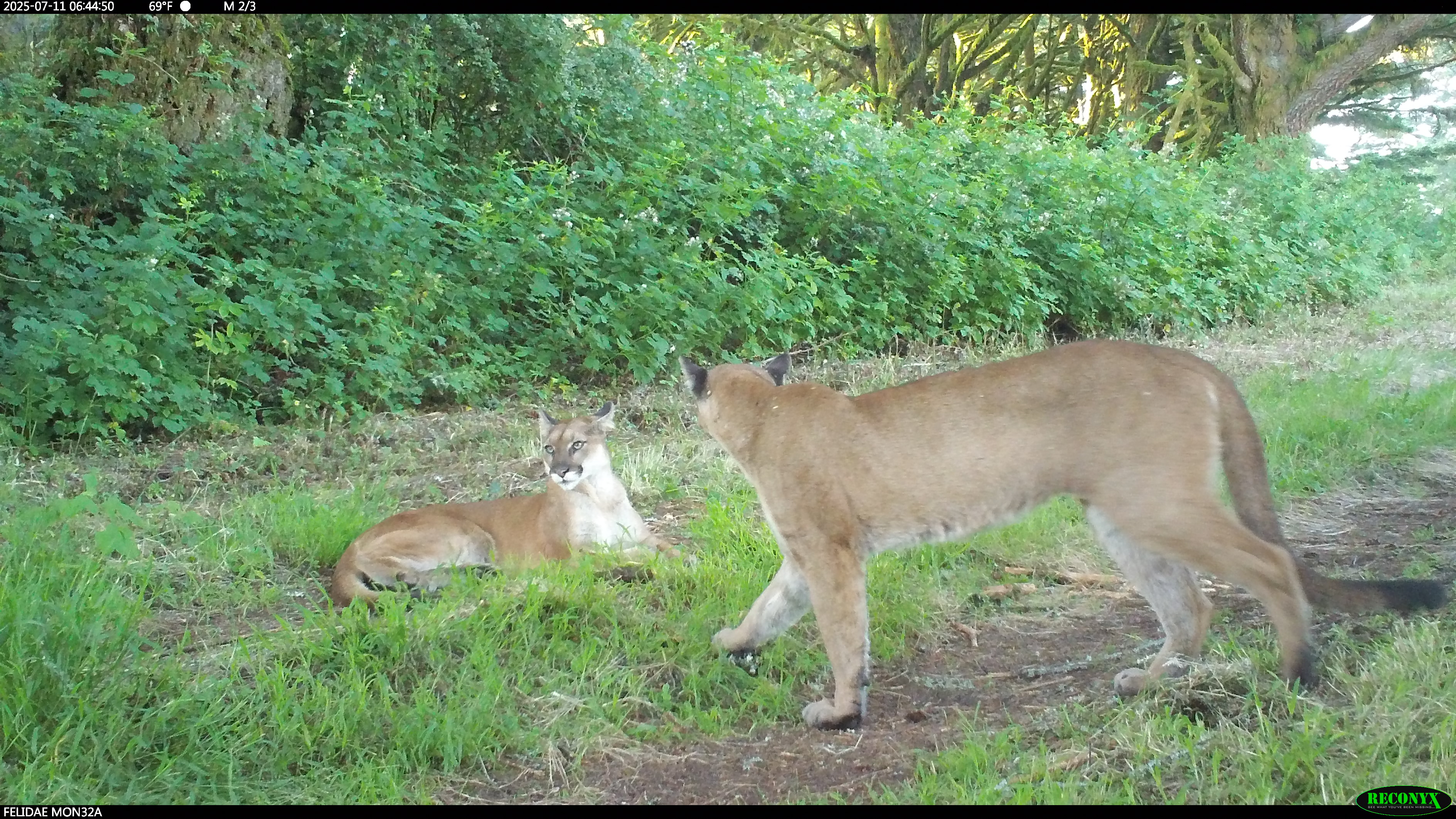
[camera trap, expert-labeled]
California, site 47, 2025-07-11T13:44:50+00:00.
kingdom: Animalia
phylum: Chordata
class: Mammalia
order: Carnivora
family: Felidae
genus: Puma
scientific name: Puma concolor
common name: puma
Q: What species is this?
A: Puma (Puma concolor).